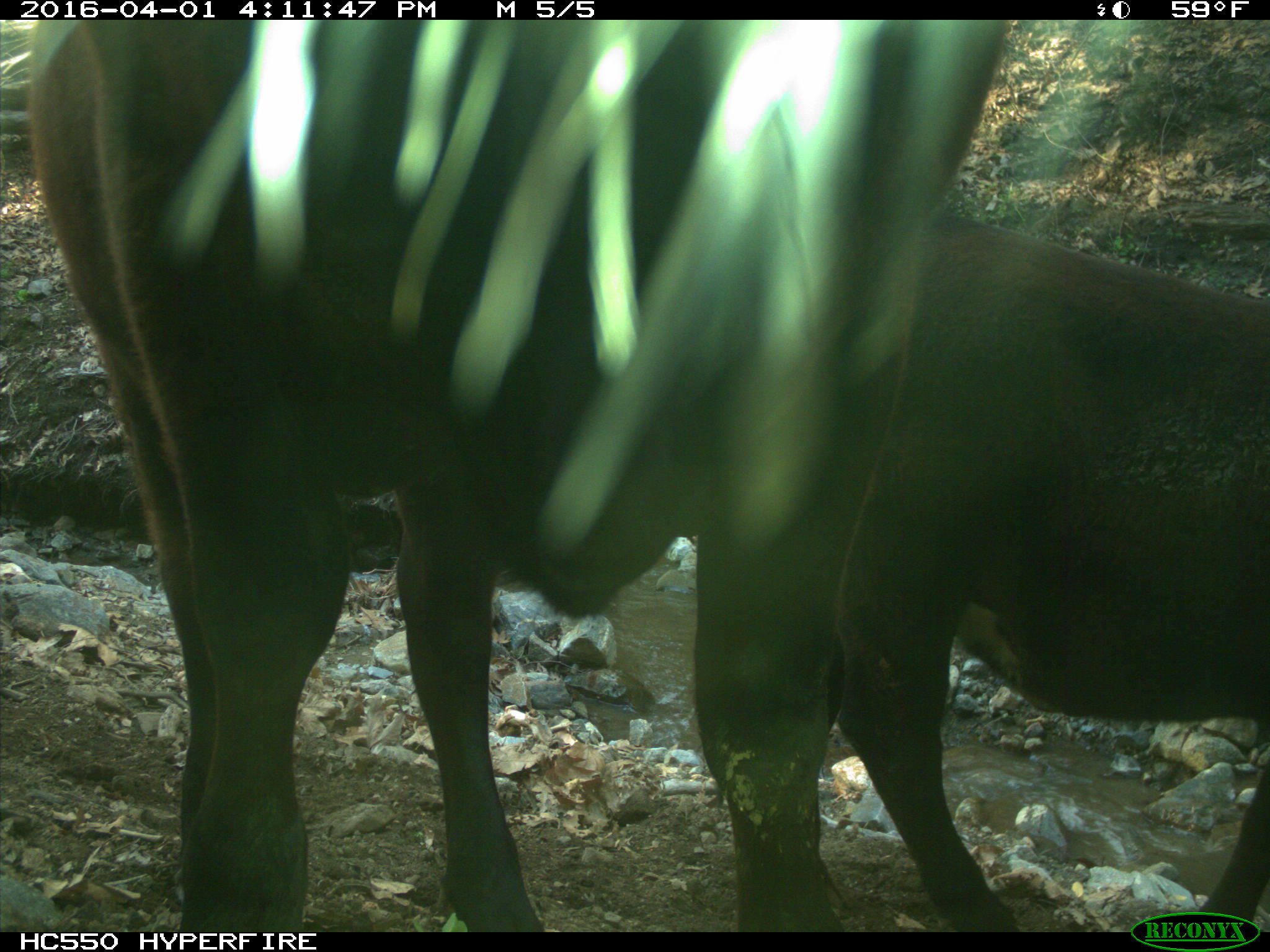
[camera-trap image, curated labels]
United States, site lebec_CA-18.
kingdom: Animalia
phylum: Chordata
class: Mammalia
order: Artiodactyla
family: Bovidae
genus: Bos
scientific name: Bos taurus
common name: domestic cow